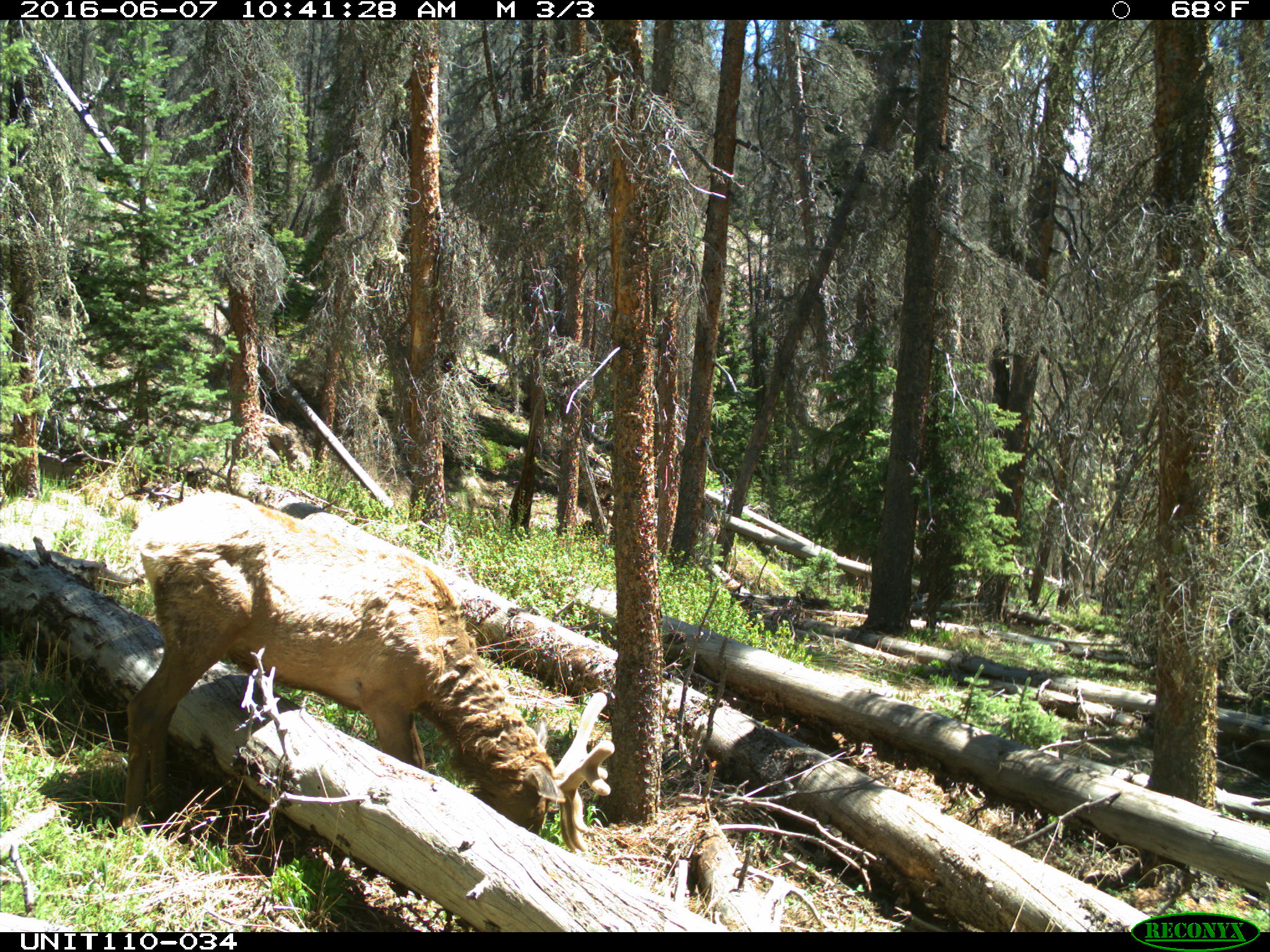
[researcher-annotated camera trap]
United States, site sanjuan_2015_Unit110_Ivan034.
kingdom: Animalia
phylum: Chordata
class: Mammalia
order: Artiodactyla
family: Cervidae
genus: Cervus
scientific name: Cervus elaphus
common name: red deer